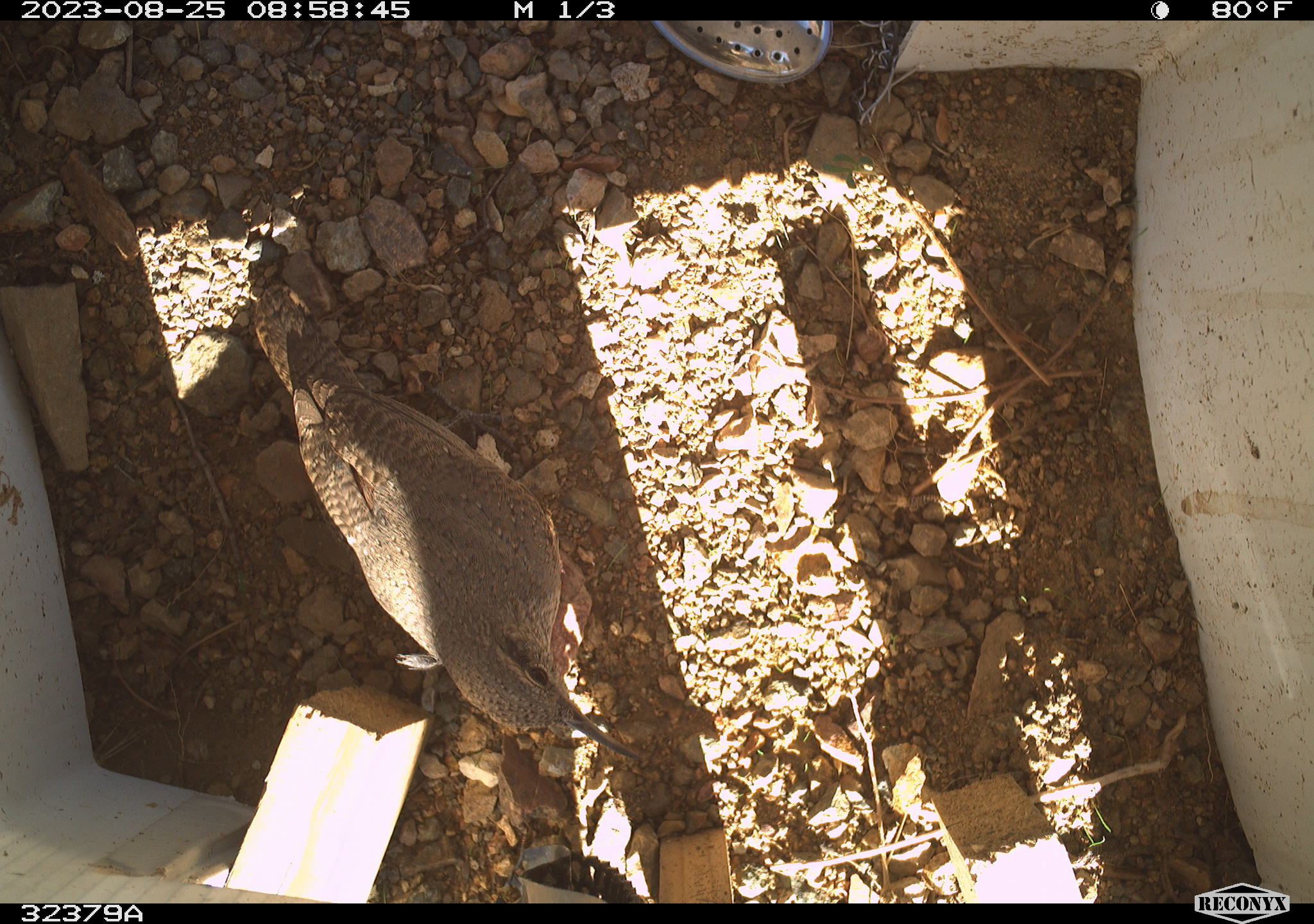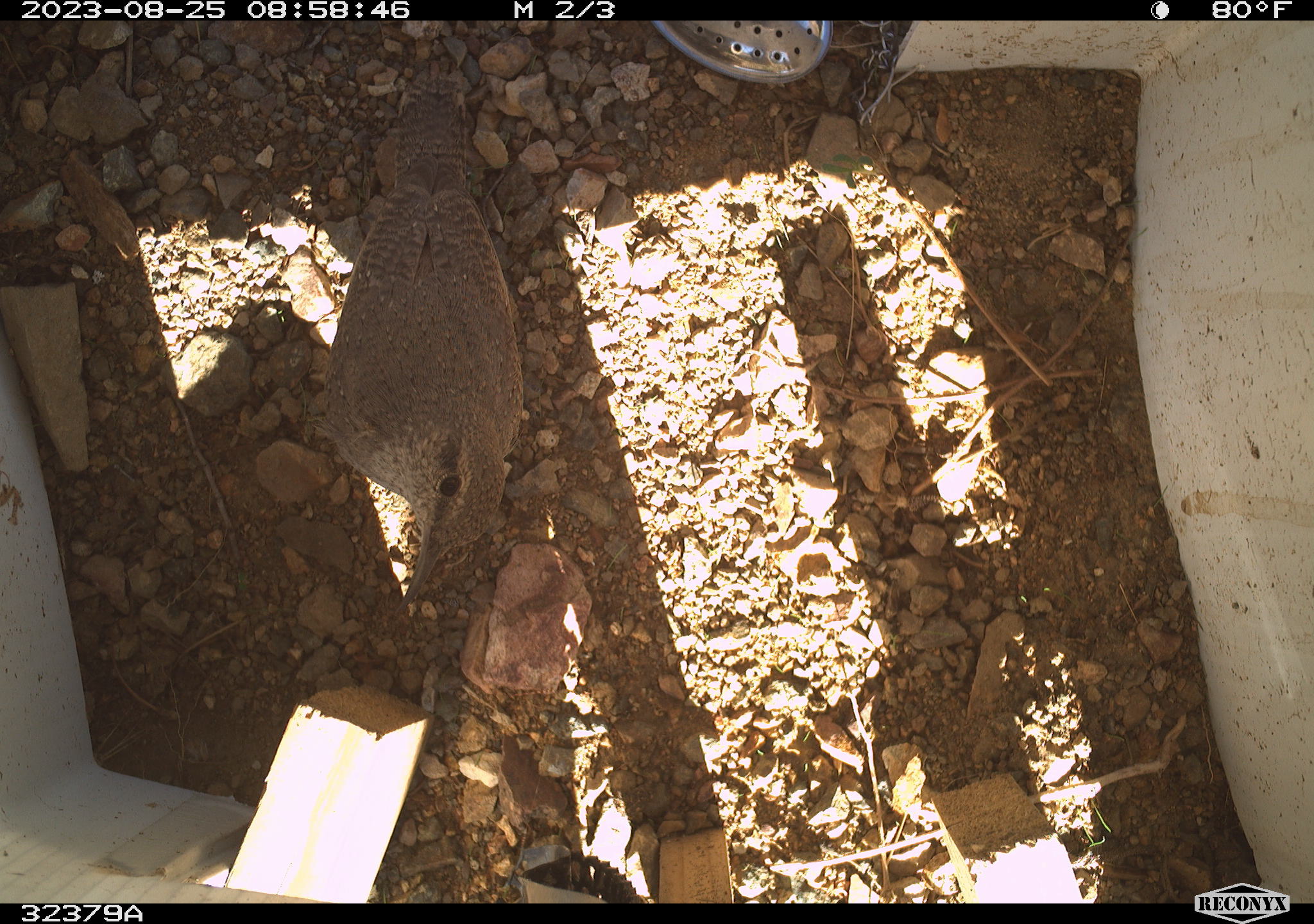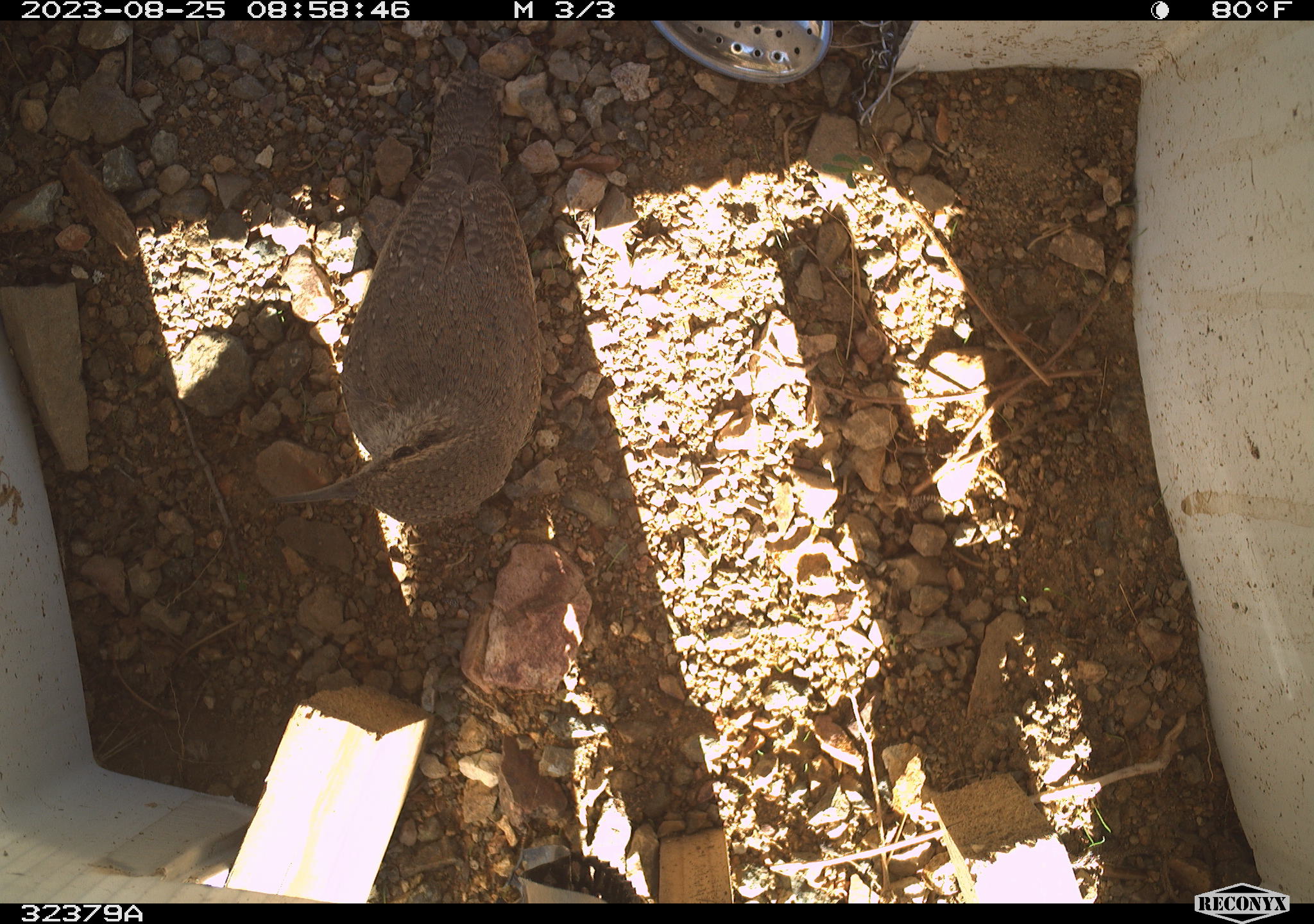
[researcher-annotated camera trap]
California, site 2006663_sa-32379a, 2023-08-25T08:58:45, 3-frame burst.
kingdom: Animalia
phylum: Chordata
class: Aves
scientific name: Aves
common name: bird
Bird (Aves).